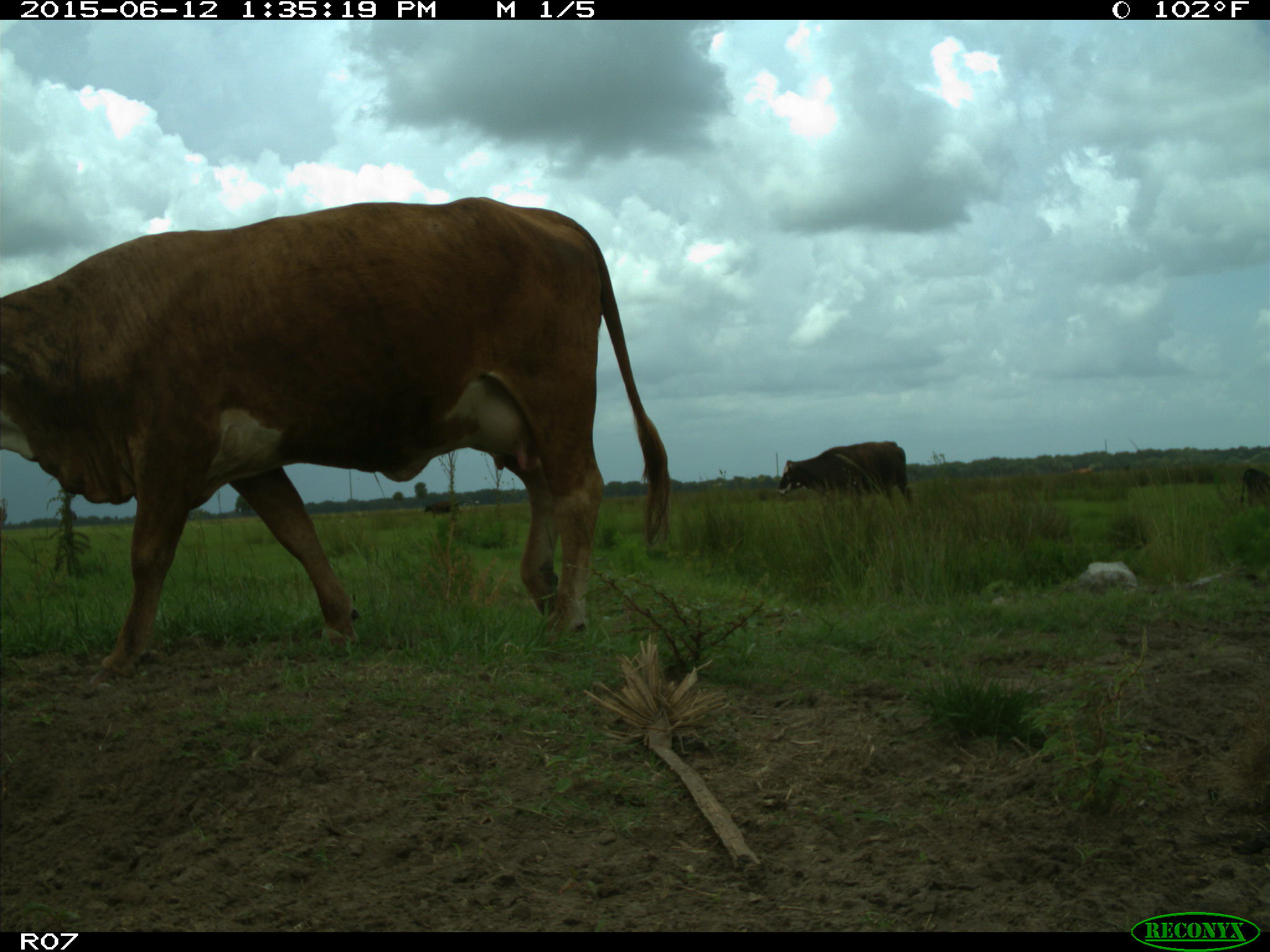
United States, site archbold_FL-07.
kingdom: Animalia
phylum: Chordata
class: Mammalia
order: Artiodactyla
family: Bovidae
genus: Bos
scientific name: Bos taurus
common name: domestic cow